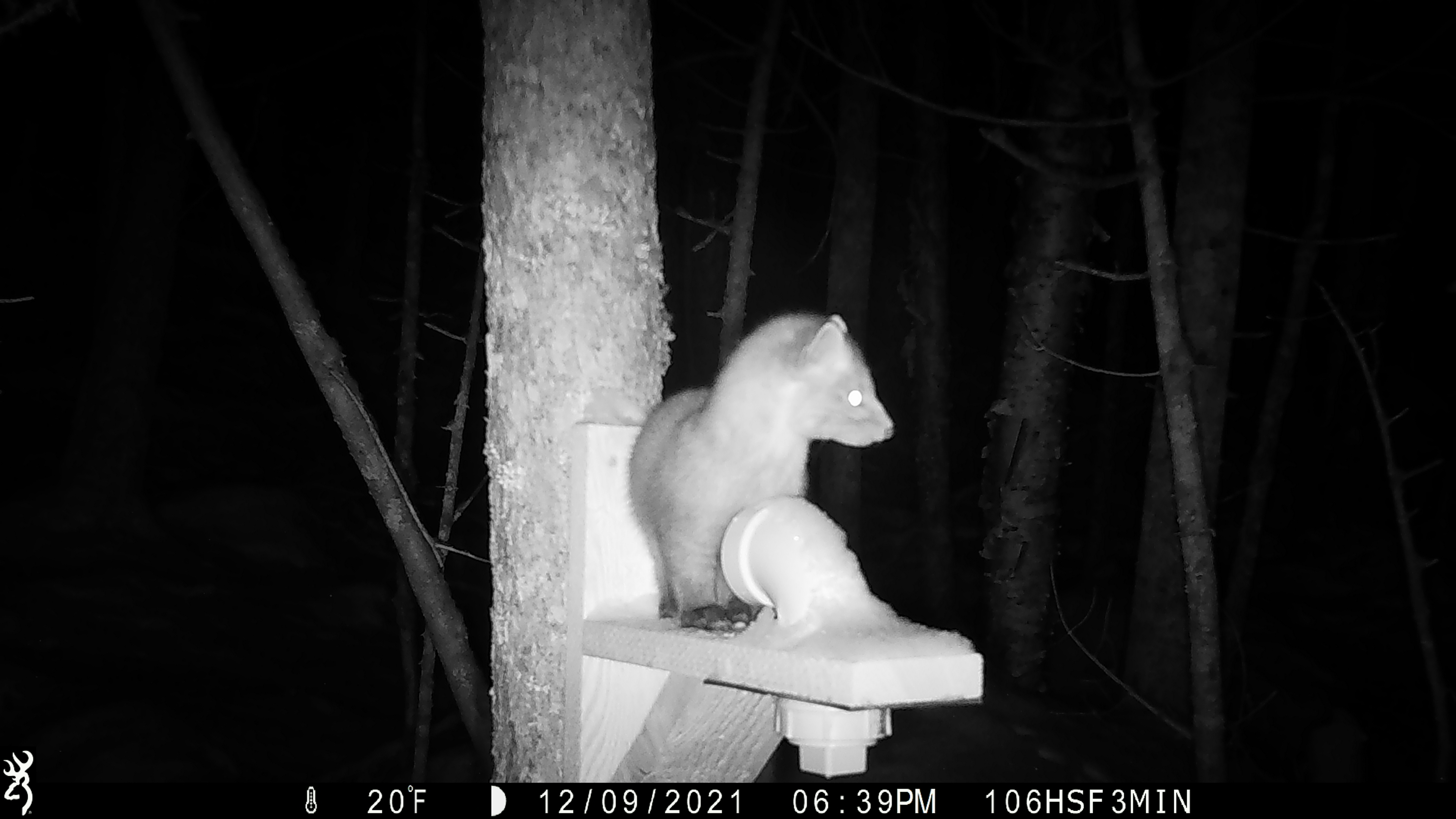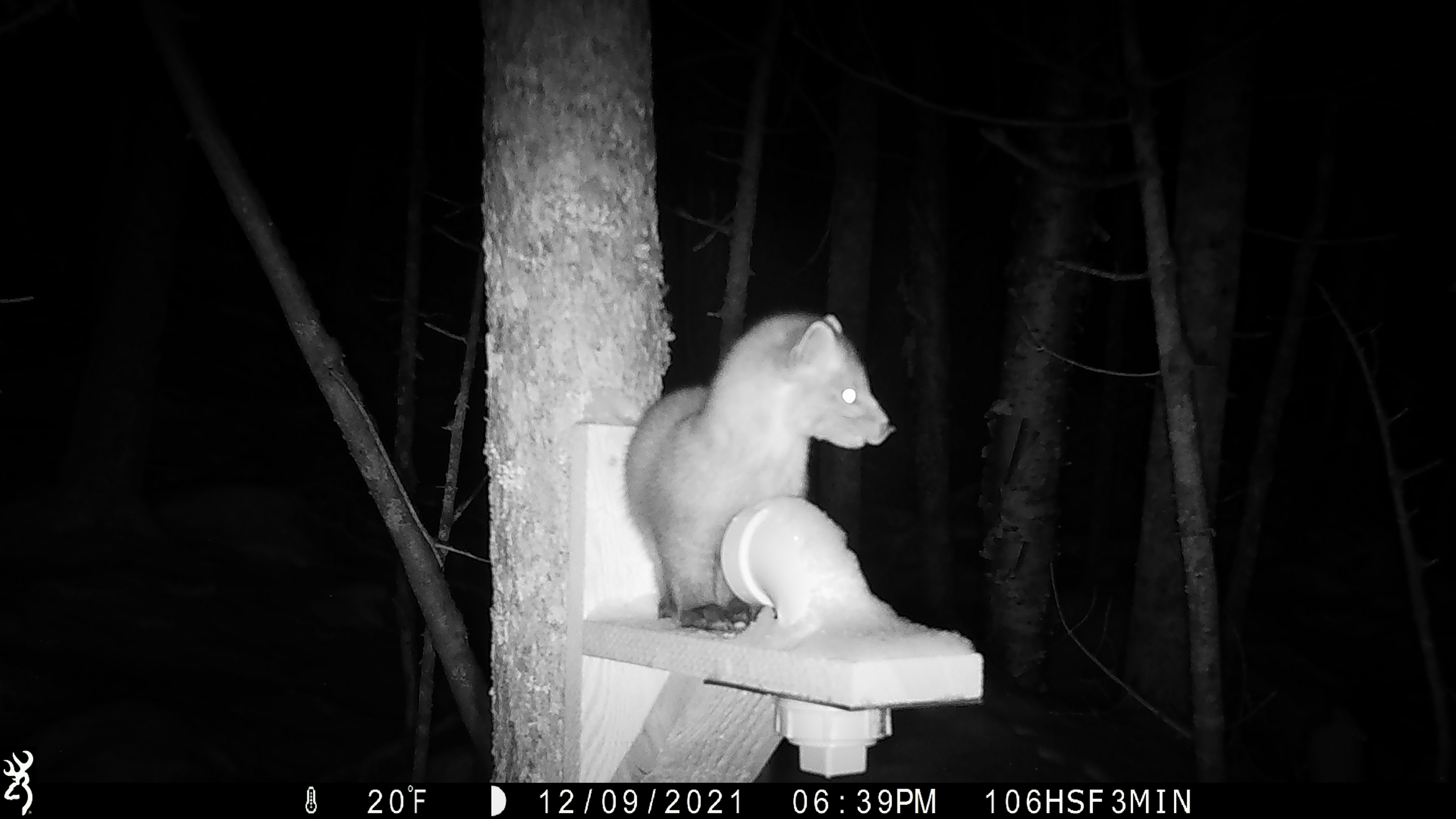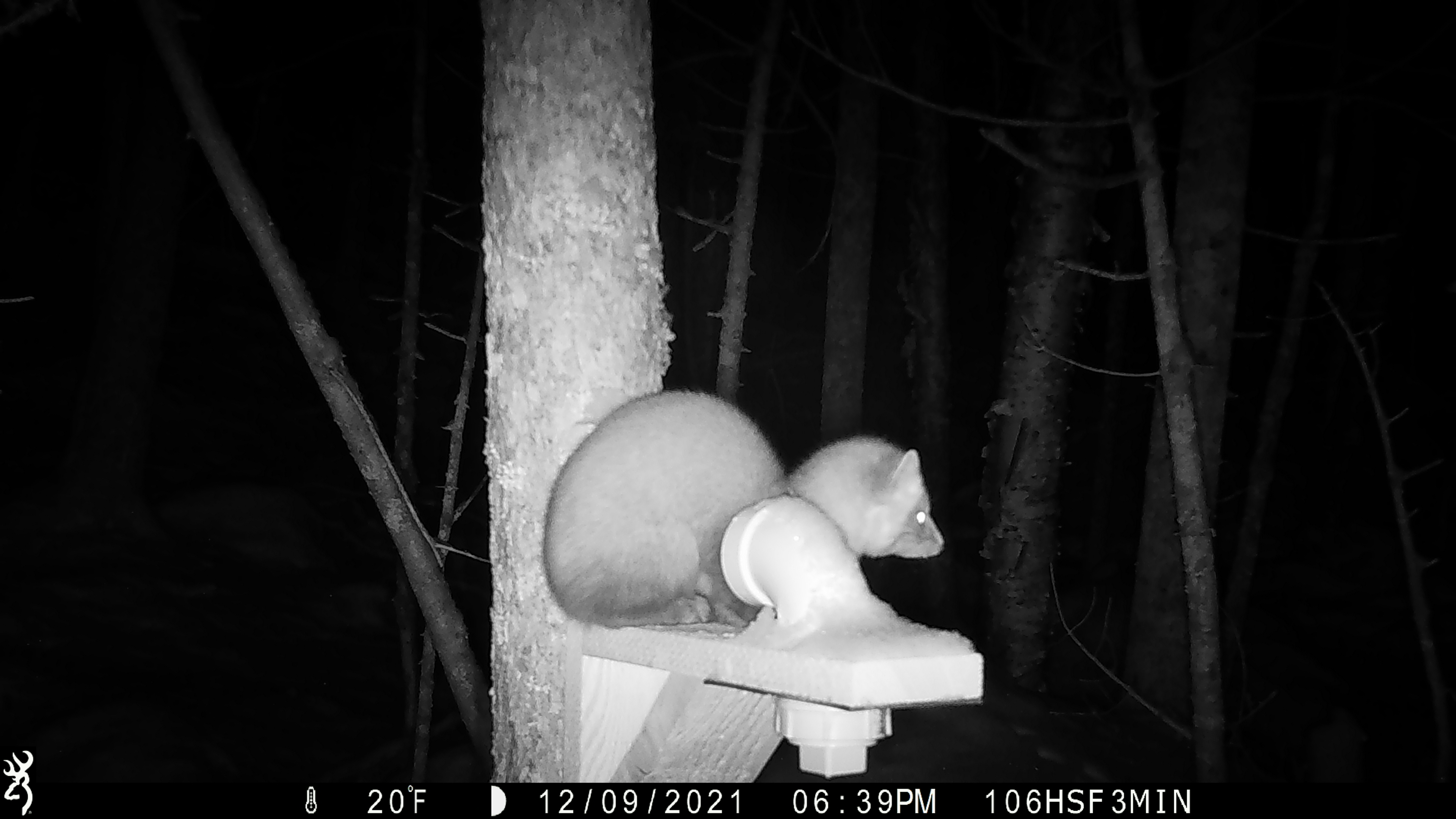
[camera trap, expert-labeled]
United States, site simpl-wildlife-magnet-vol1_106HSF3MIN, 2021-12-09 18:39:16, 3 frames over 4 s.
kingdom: Animalia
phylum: Chordata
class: Mammalia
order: Carnivora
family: Mustelidae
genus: Martes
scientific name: Martes americana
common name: american marten